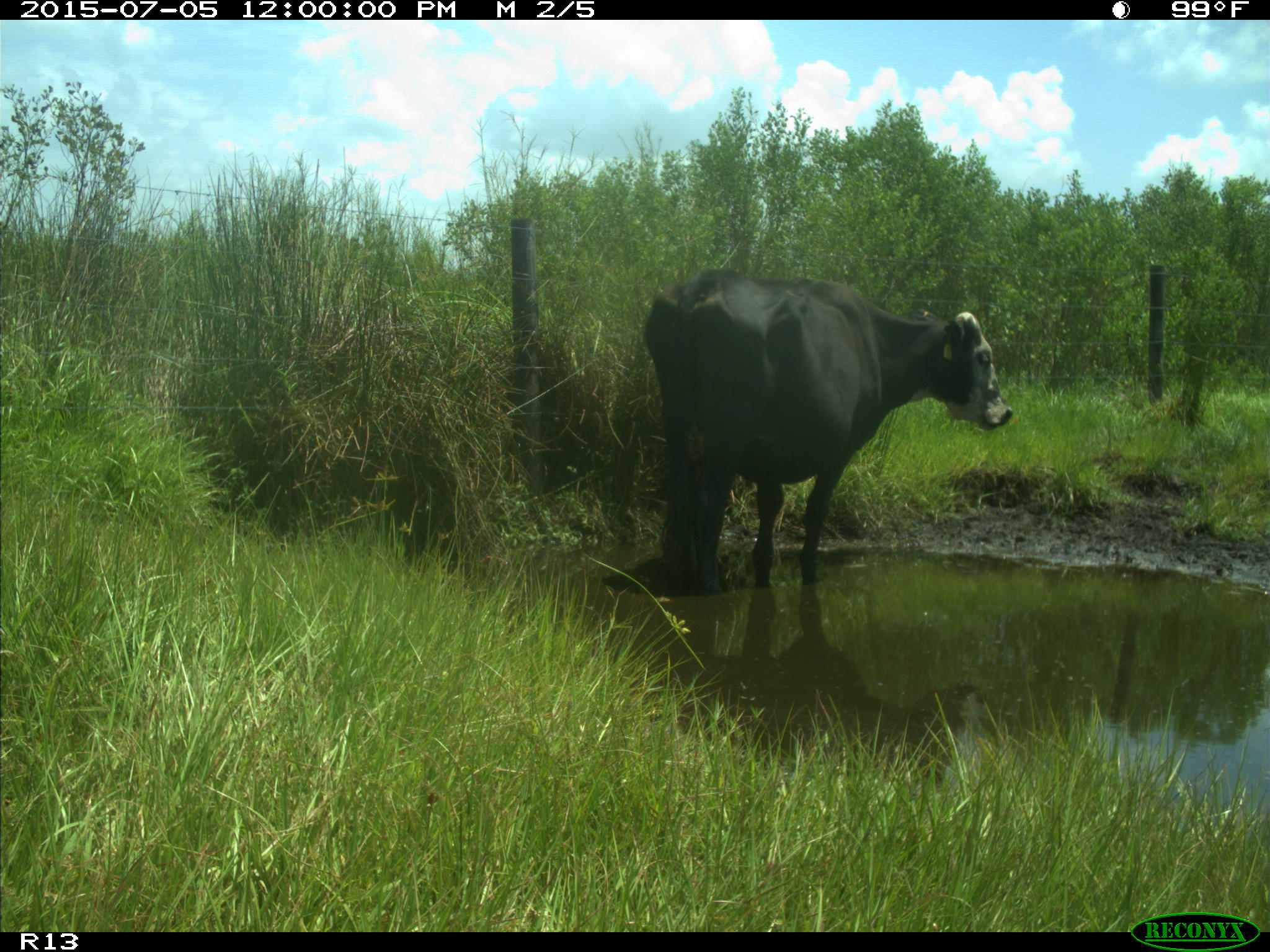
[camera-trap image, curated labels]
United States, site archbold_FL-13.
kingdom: Animalia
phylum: Chordata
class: Mammalia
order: Artiodactyla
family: Bovidae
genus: Bos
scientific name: Bos taurus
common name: domestic cow